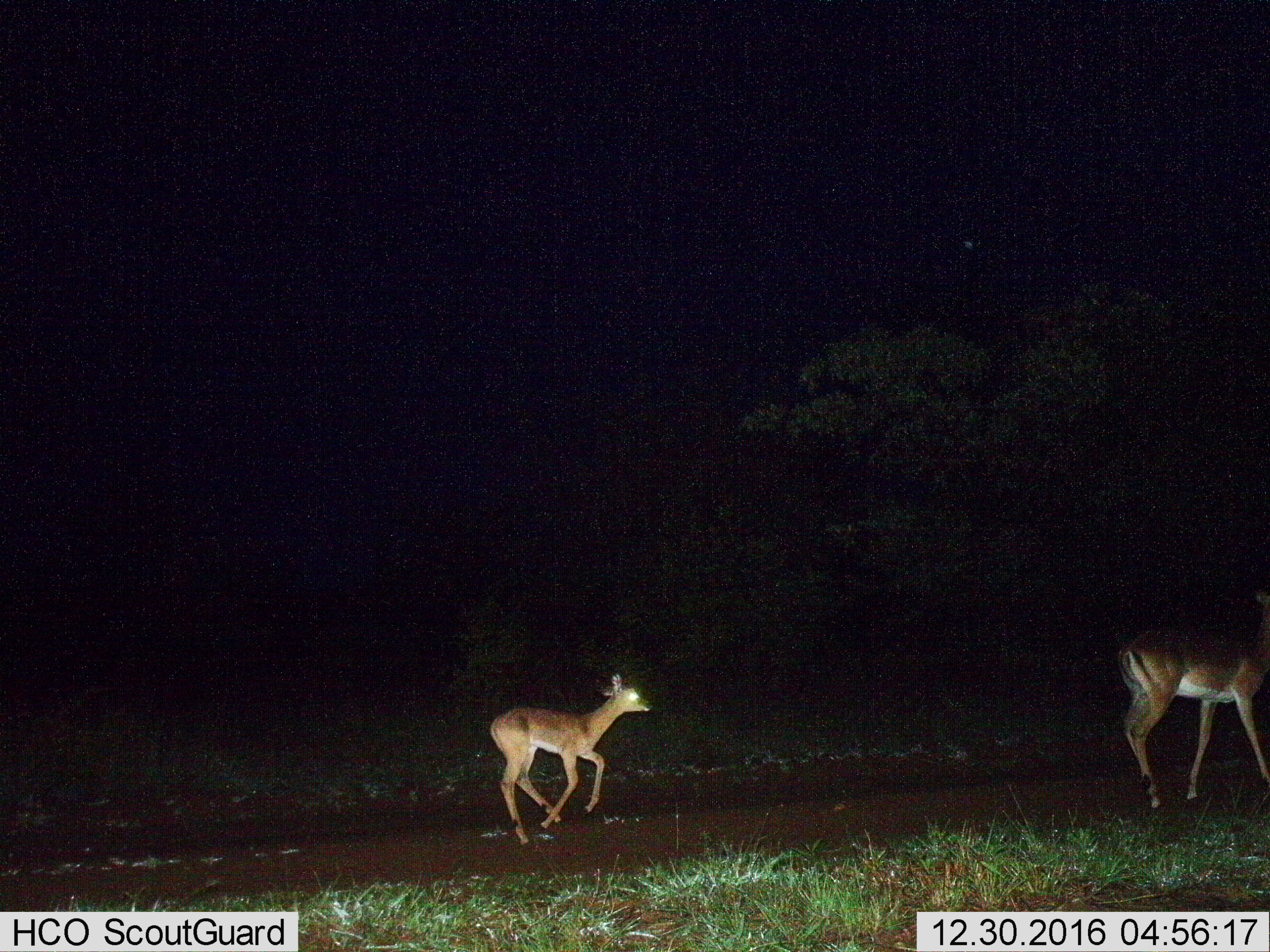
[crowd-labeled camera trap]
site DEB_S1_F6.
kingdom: Animalia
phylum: Chordata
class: Mammalia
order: Artiodactyla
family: Bovidae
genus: Aepyceros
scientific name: Aepyceros melampus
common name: impala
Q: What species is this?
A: Impala (Aepyceros melampus).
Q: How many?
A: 2.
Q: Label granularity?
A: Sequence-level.